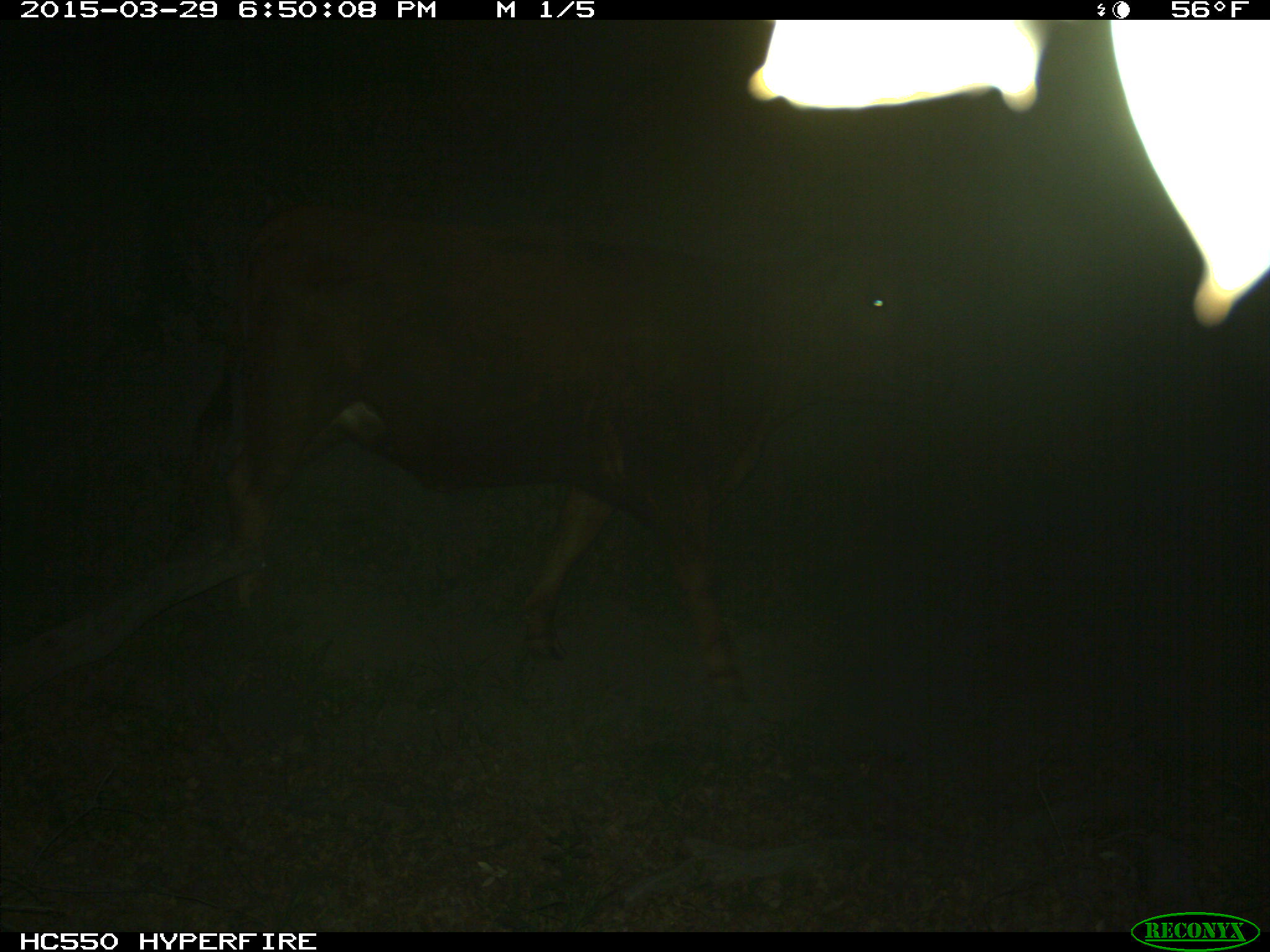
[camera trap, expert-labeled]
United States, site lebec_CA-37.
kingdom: Animalia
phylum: Chordata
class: Mammalia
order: Artiodactyla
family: Bovidae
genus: Bos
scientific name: Bos taurus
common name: domestic cow